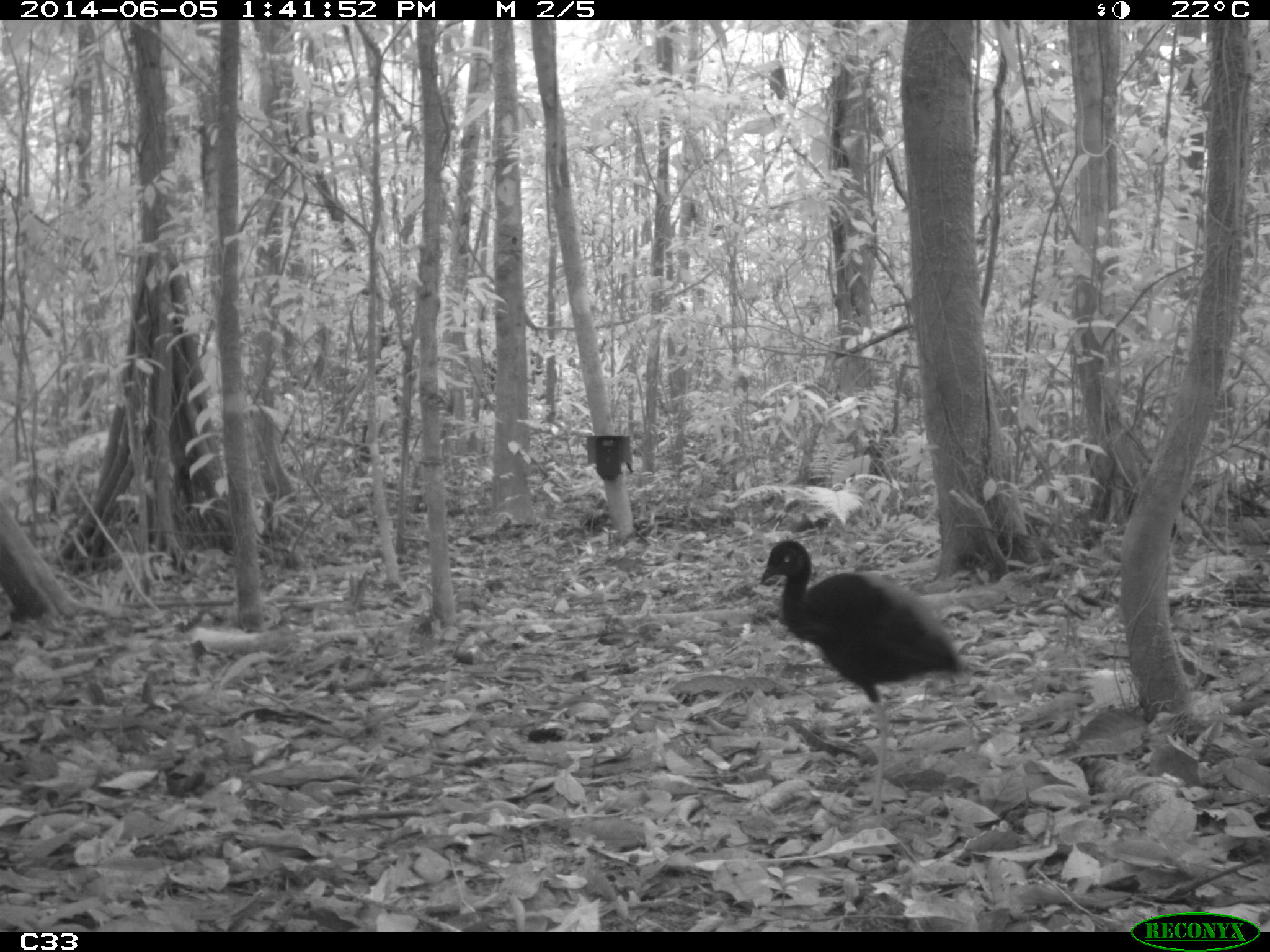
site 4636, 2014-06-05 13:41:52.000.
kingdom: Animalia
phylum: Chordata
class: Aves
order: Gruiformes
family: Psophiidae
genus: Psophia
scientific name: Psophia crepitans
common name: gray-winged trumpeter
Psophia crepitans (gray-winged trumpeter), count 6, age adult.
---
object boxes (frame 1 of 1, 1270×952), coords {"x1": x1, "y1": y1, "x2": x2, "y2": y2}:
psophia crepitans: {"x1": 758, "y1": 539, "x2": 974, "y2": 822}